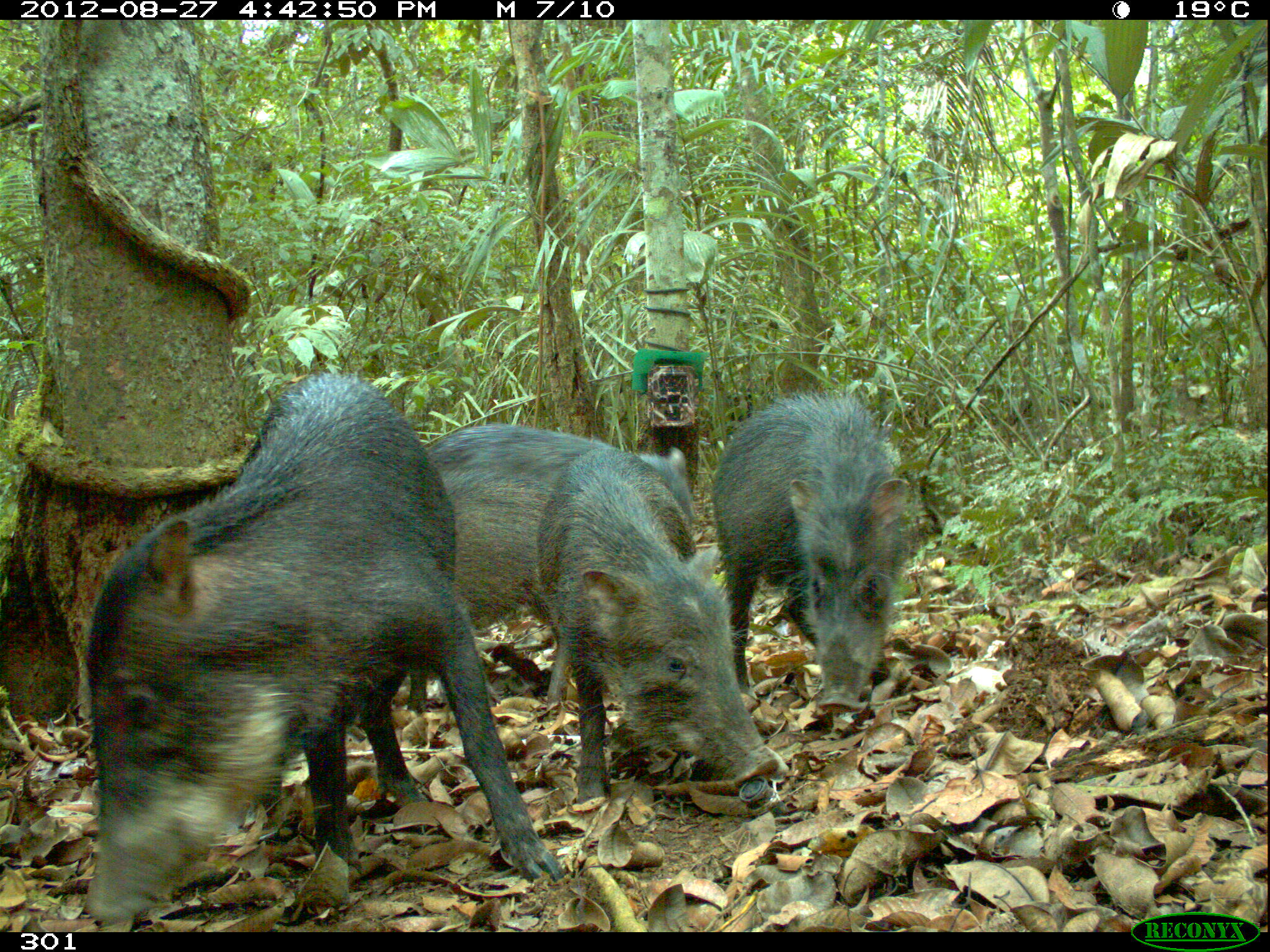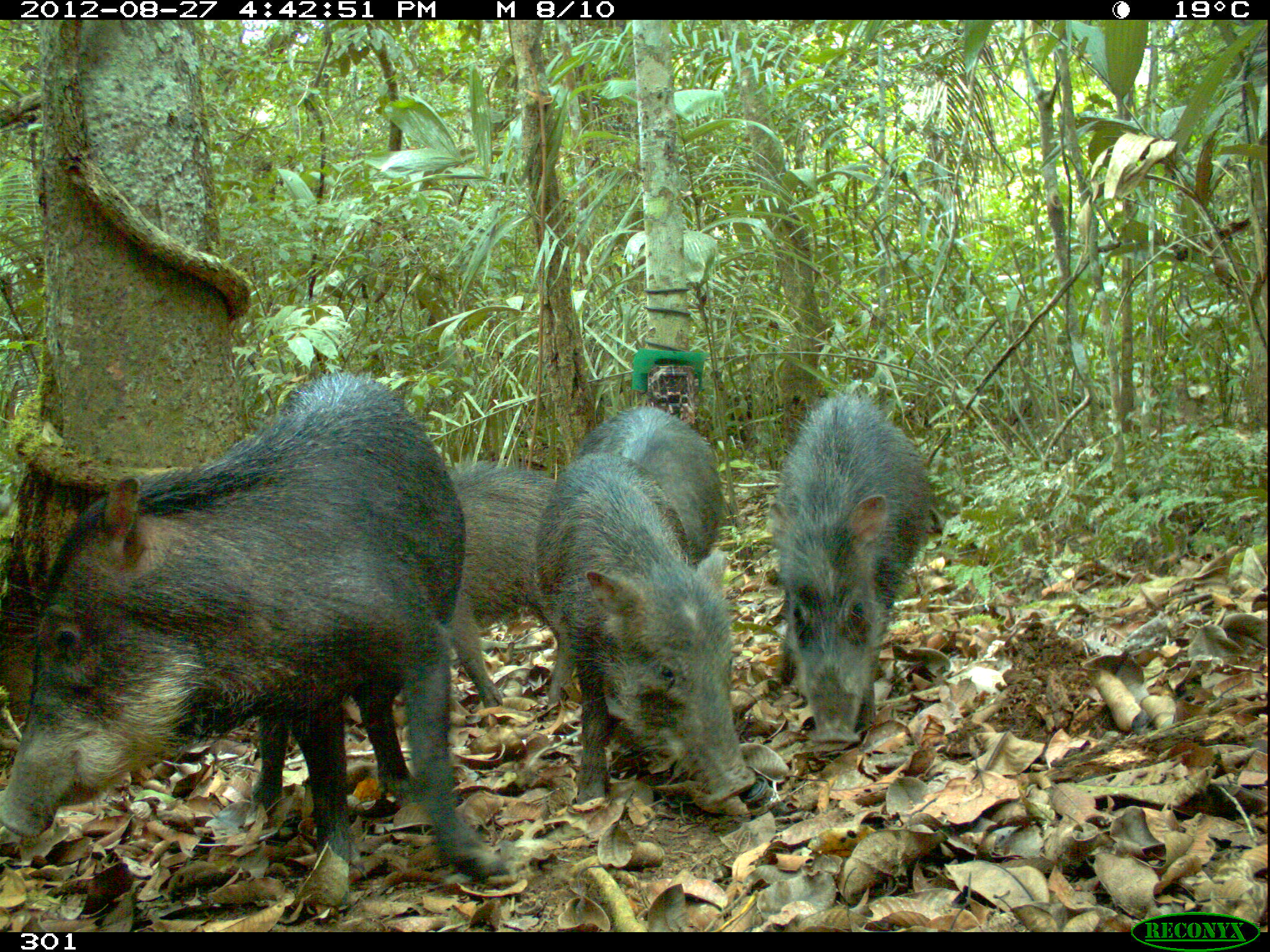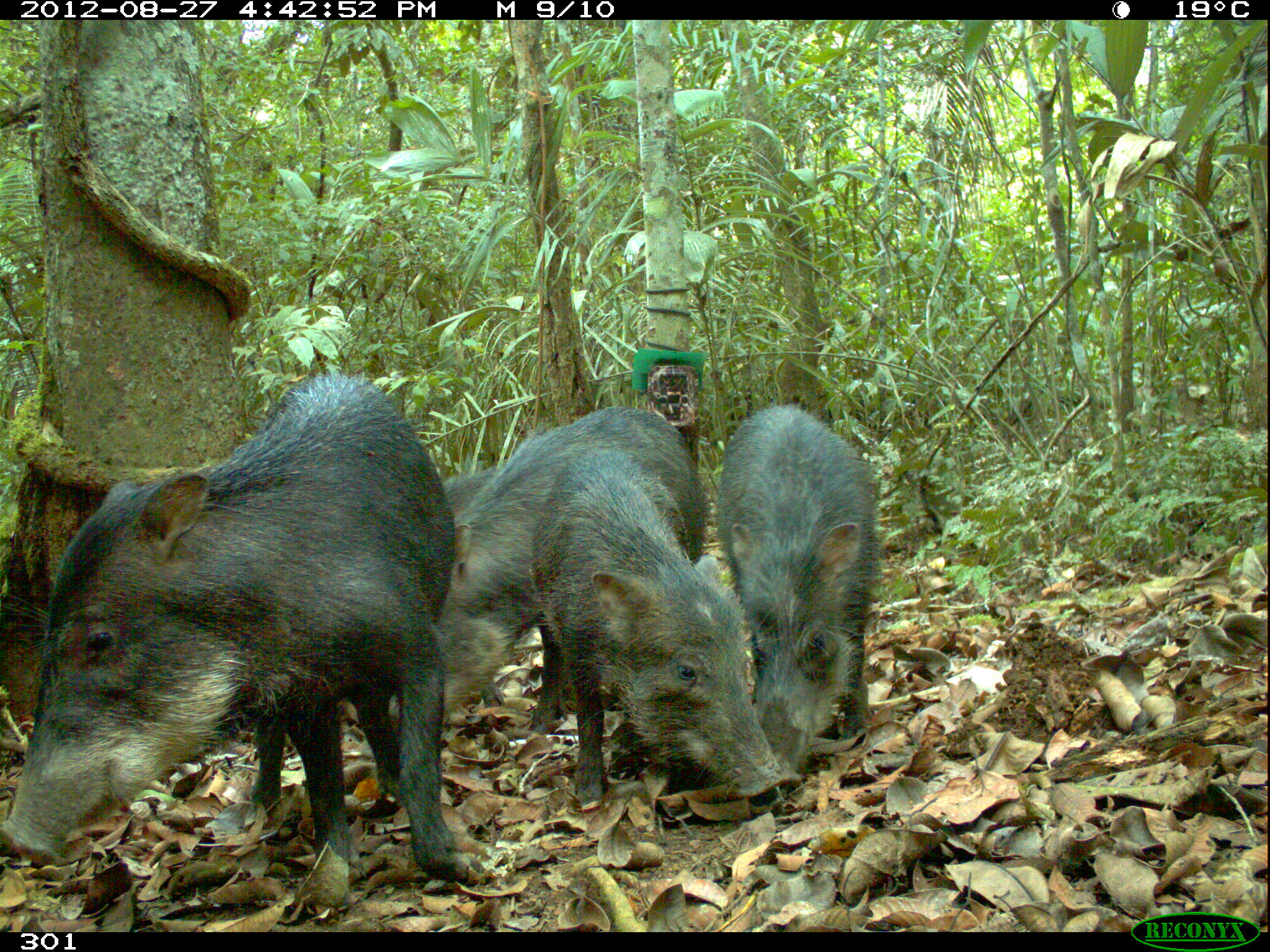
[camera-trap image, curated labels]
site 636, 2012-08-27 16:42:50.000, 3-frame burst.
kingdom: Animalia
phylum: Chordata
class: Mammalia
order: Artiodactyla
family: Tayassuidae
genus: Tayassu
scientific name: Tayassu pecari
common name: white-lipped peccary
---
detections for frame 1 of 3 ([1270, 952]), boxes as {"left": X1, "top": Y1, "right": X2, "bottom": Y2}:
tayassu pecari: {"left": 83, "top": 373, "right": 559, "bottom": 922}; {"left": 535, "top": 444, "right": 787, "bottom": 801}; {"left": 407, "top": 424, "right": 696, "bottom": 716}; {"left": 714, "top": 391, "right": 910, "bottom": 712}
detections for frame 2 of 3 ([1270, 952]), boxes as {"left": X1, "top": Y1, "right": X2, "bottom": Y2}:
tayassu pecari: {"left": 0, "top": 373, "right": 502, "bottom": 885}; {"left": 533, "top": 452, "right": 756, "bottom": 805}; {"left": 769, "top": 395, "right": 931, "bottom": 743}; {"left": 444, "top": 459, "right": 569, "bottom": 709}; {"left": 573, "top": 406, "right": 719, "bottom": 570}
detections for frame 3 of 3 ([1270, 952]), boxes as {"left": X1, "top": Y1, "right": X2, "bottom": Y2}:
tayassu pecari: {"left": 3, "top": 373, "right": 467, "bottom": 897}; {"left": 438, "top": 406, "right": 707, "bottom": 801}; {"left": 533, "top": 448, "right": 782, "bottom": 803}; {"left": 717, "top": 404, "right": 875, "bottom": 782}; {"left": 447, "top": 465, "right": 508, "bottom": 707}